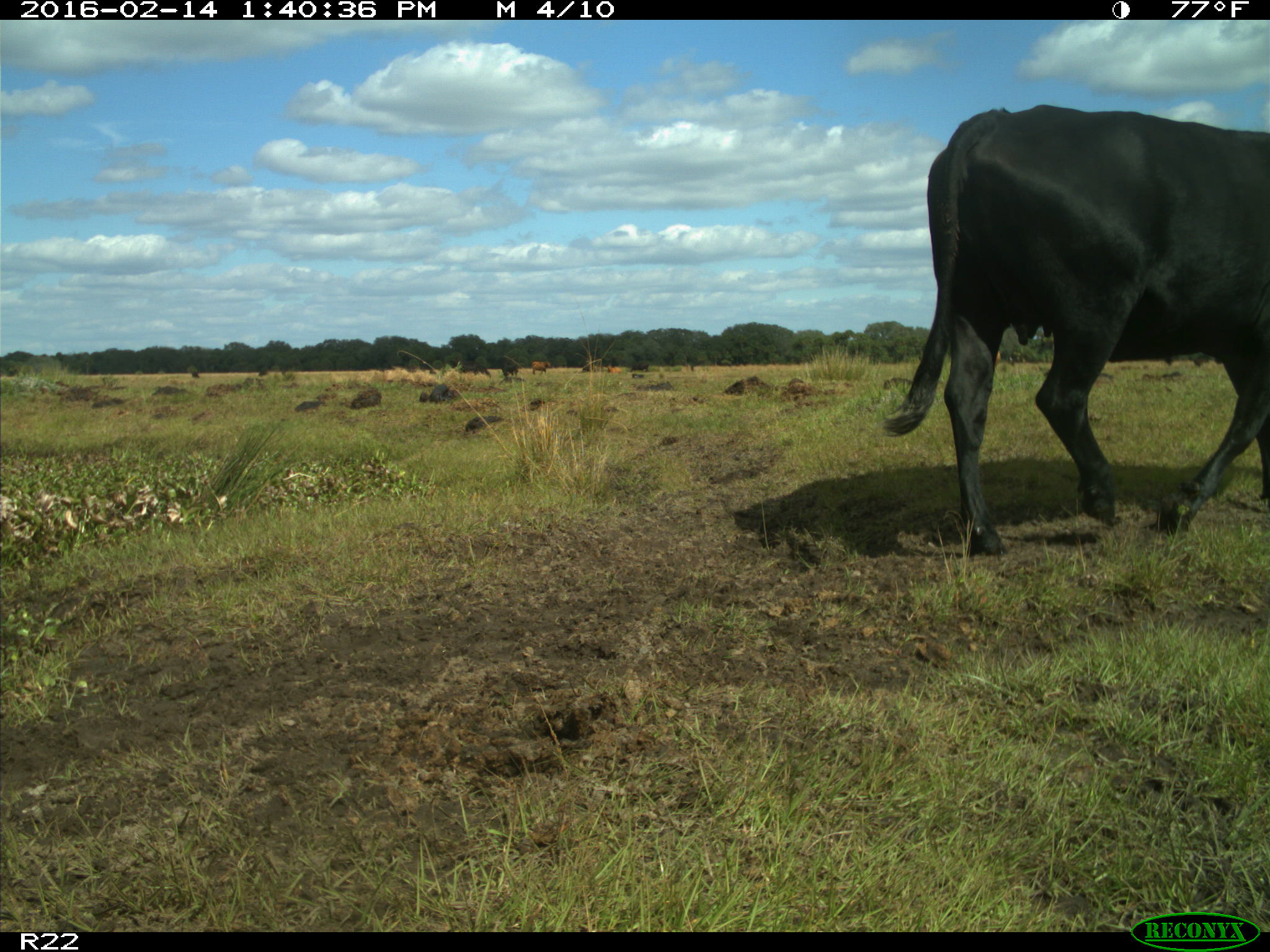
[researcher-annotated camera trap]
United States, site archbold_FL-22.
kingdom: Animalia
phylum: Chordata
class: Mammalia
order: Artiodactyla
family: Bovidae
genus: Bos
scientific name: Bos taurus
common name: domestic cow